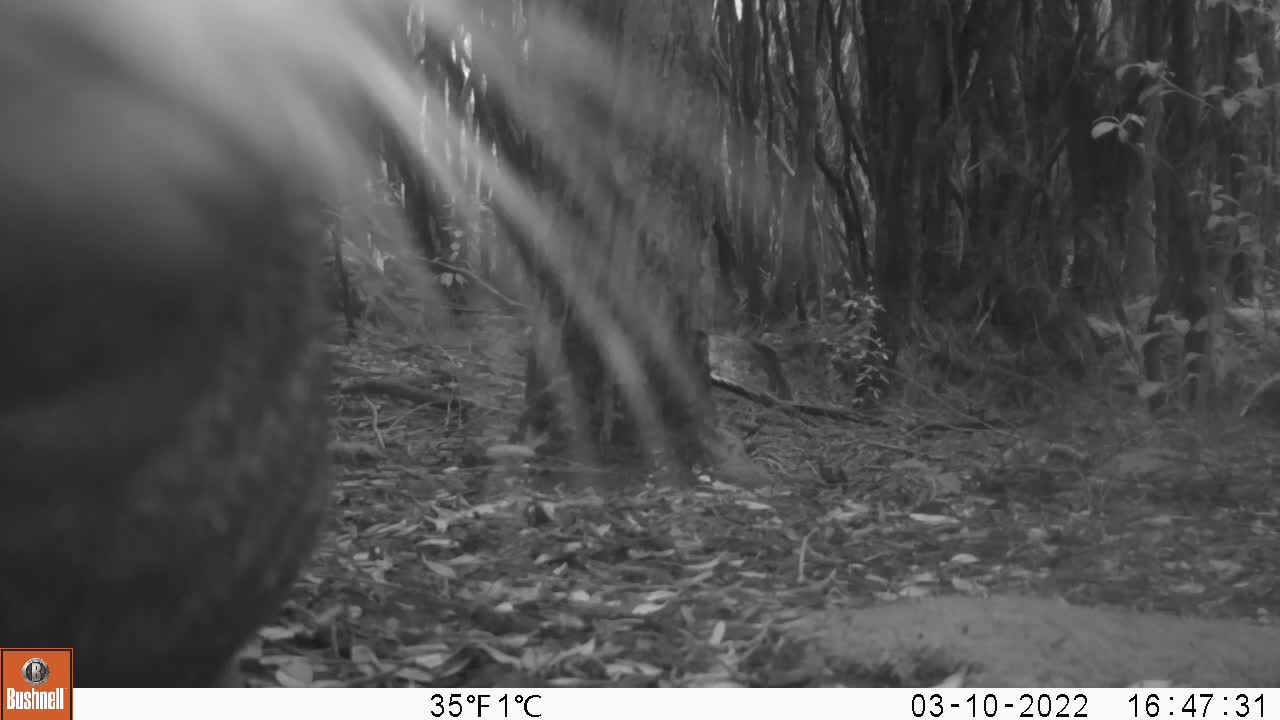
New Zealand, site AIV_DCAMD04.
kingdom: Animalia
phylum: Chordata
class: Mammalia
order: Carnivora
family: Otariidae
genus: Phocarctos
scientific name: Phocarctos hookeri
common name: new zealand sea lion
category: sealion